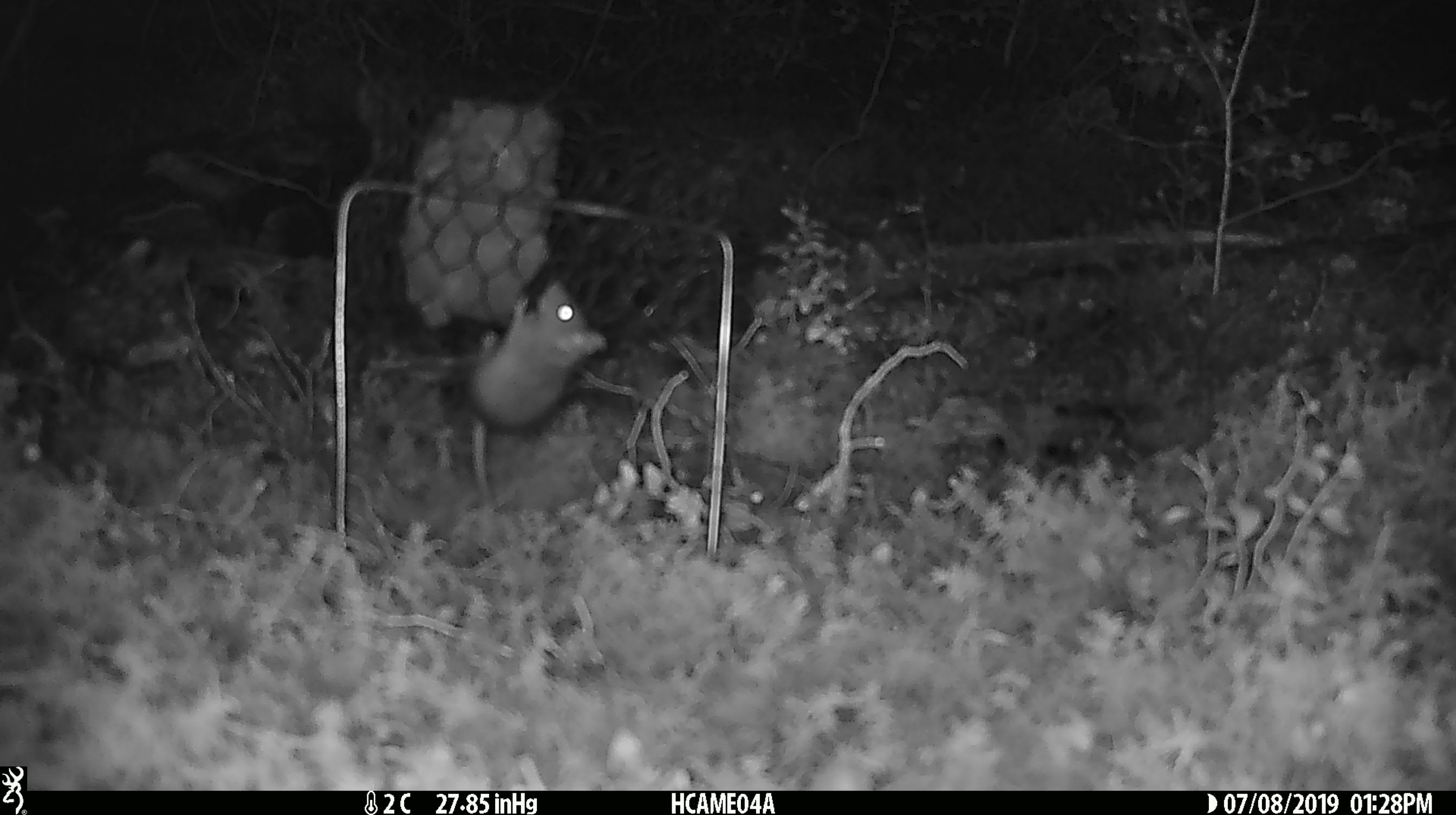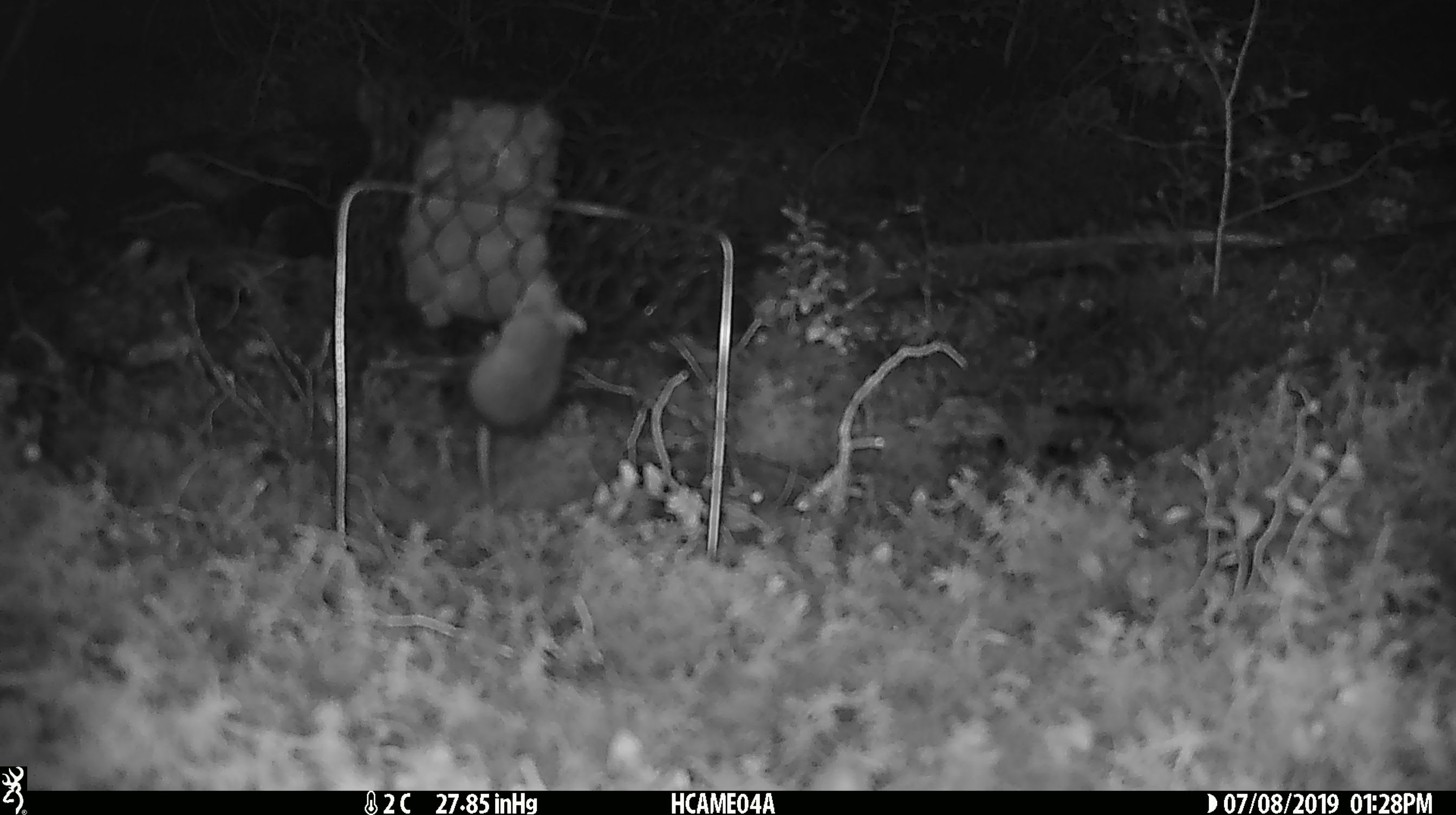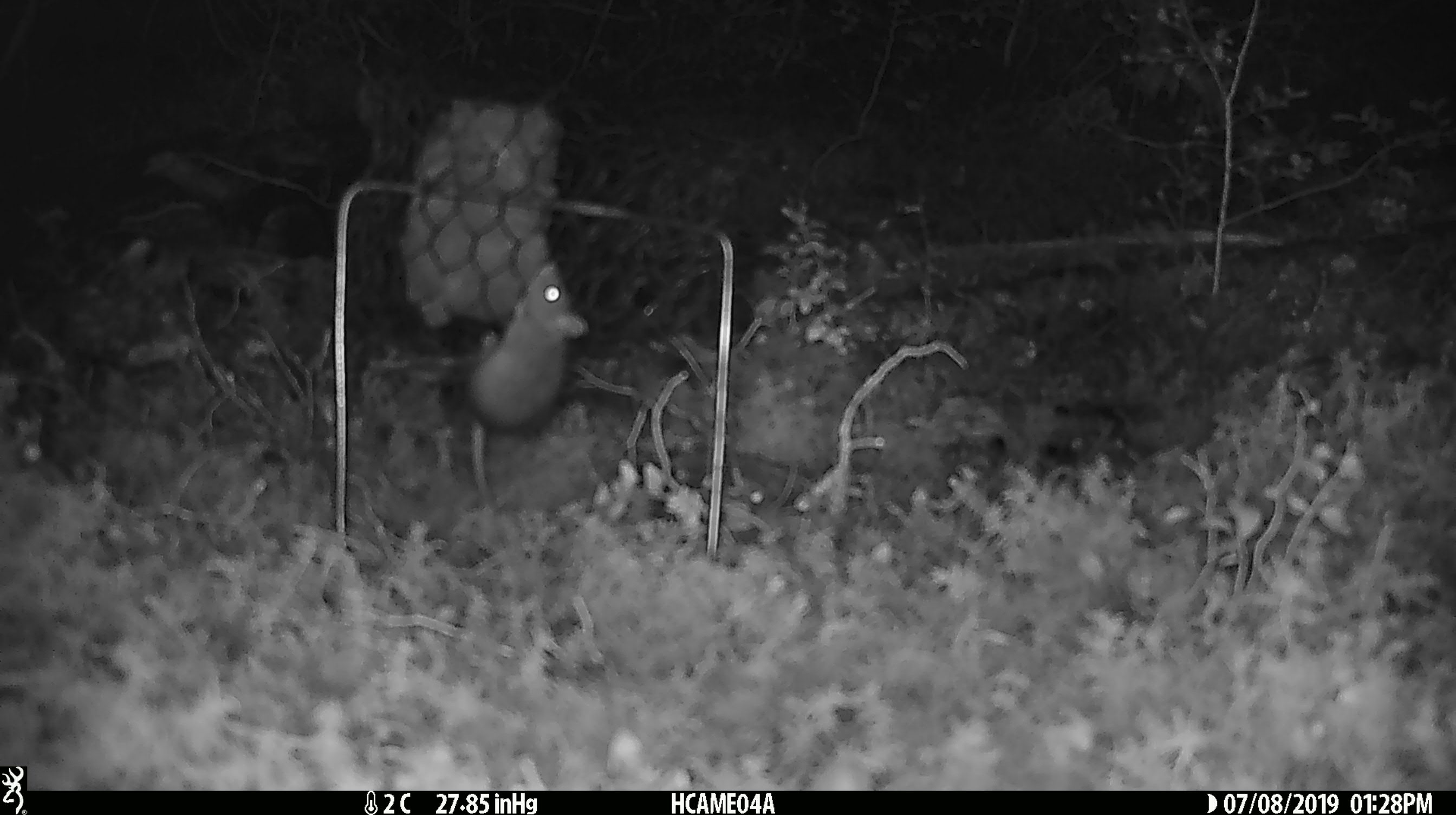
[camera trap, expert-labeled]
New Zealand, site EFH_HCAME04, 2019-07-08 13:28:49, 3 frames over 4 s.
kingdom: Animalia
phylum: Chordata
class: Mammalia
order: Rodentia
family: Muridae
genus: Mus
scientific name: Mus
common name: mouse